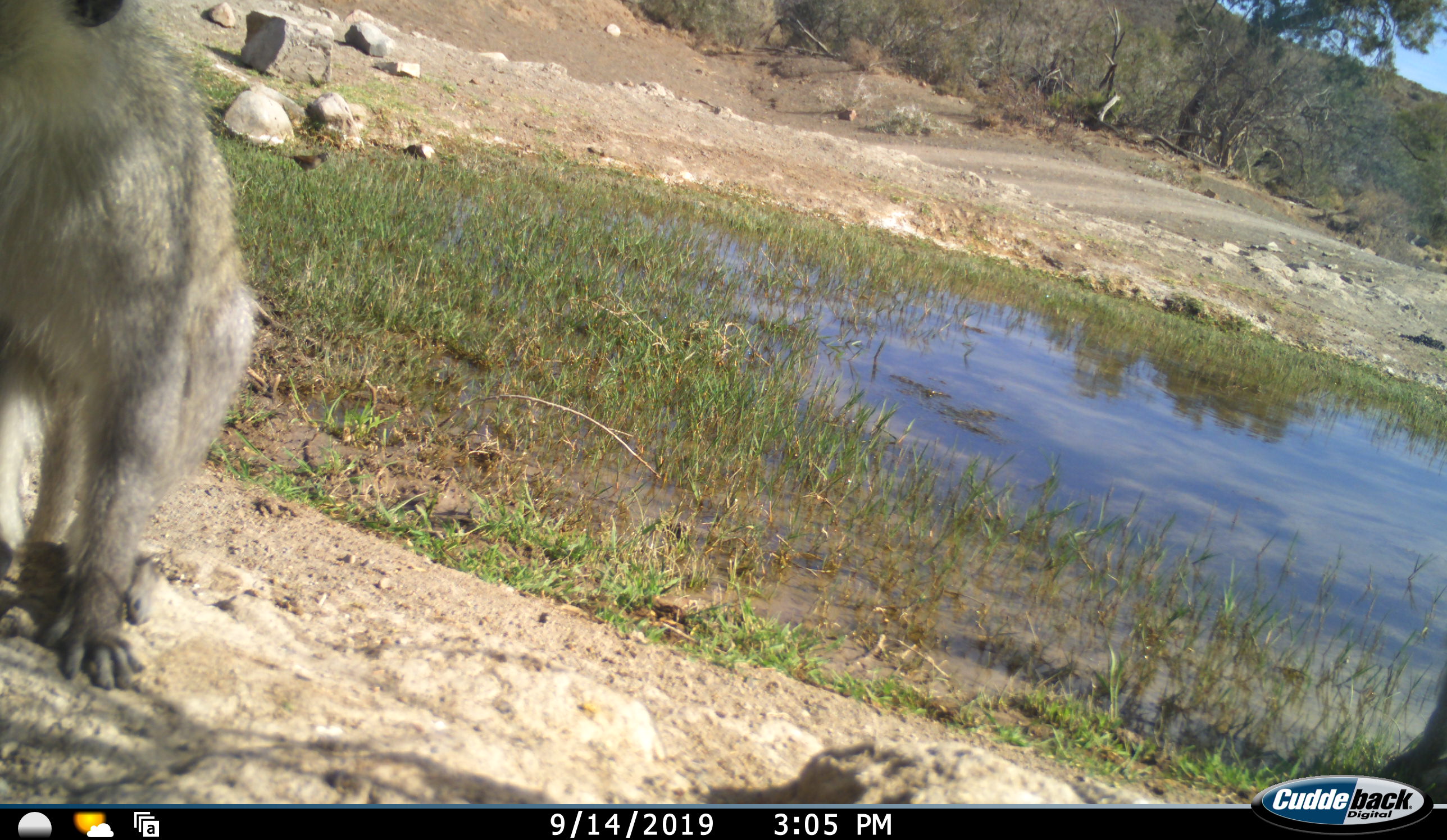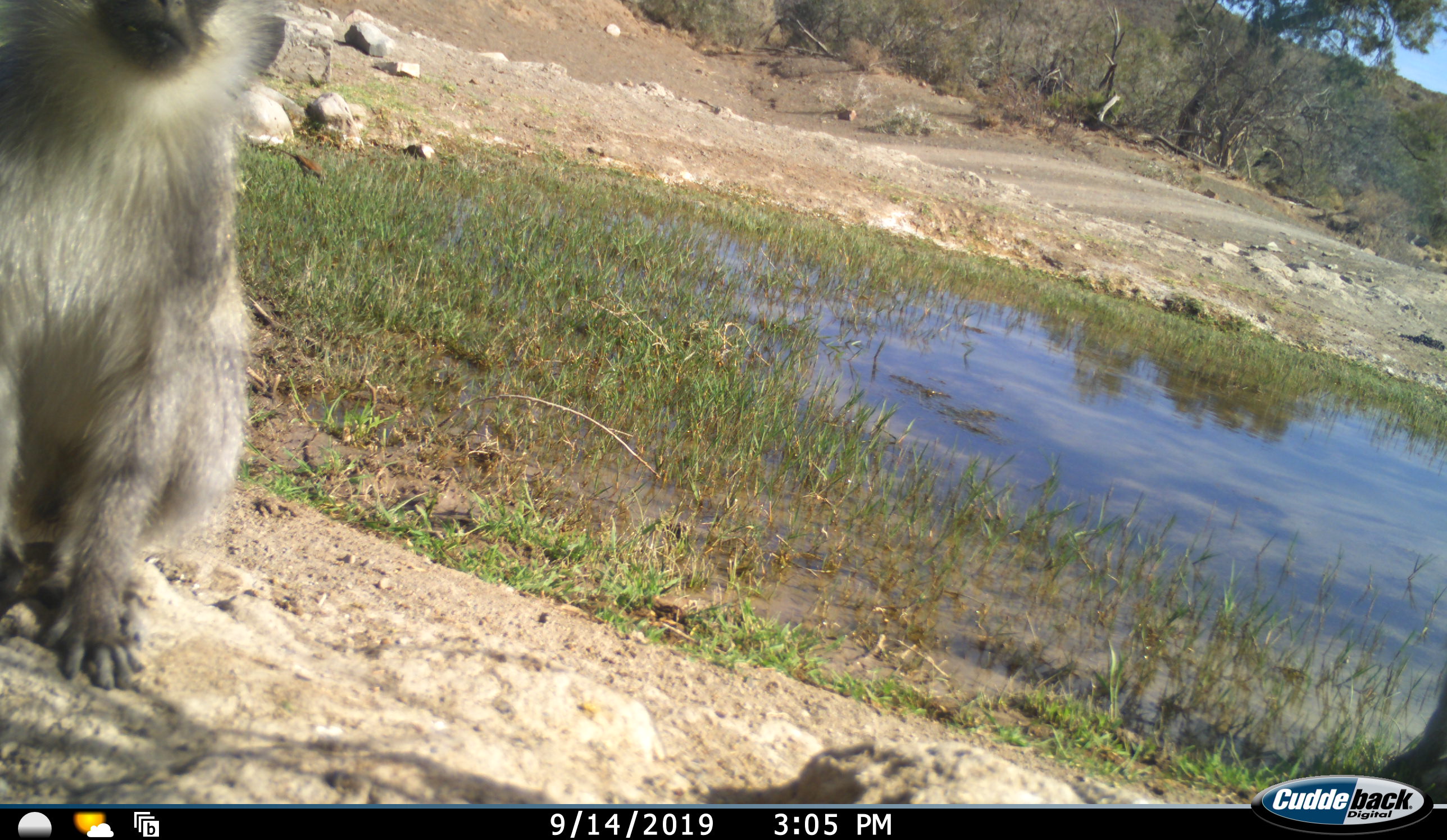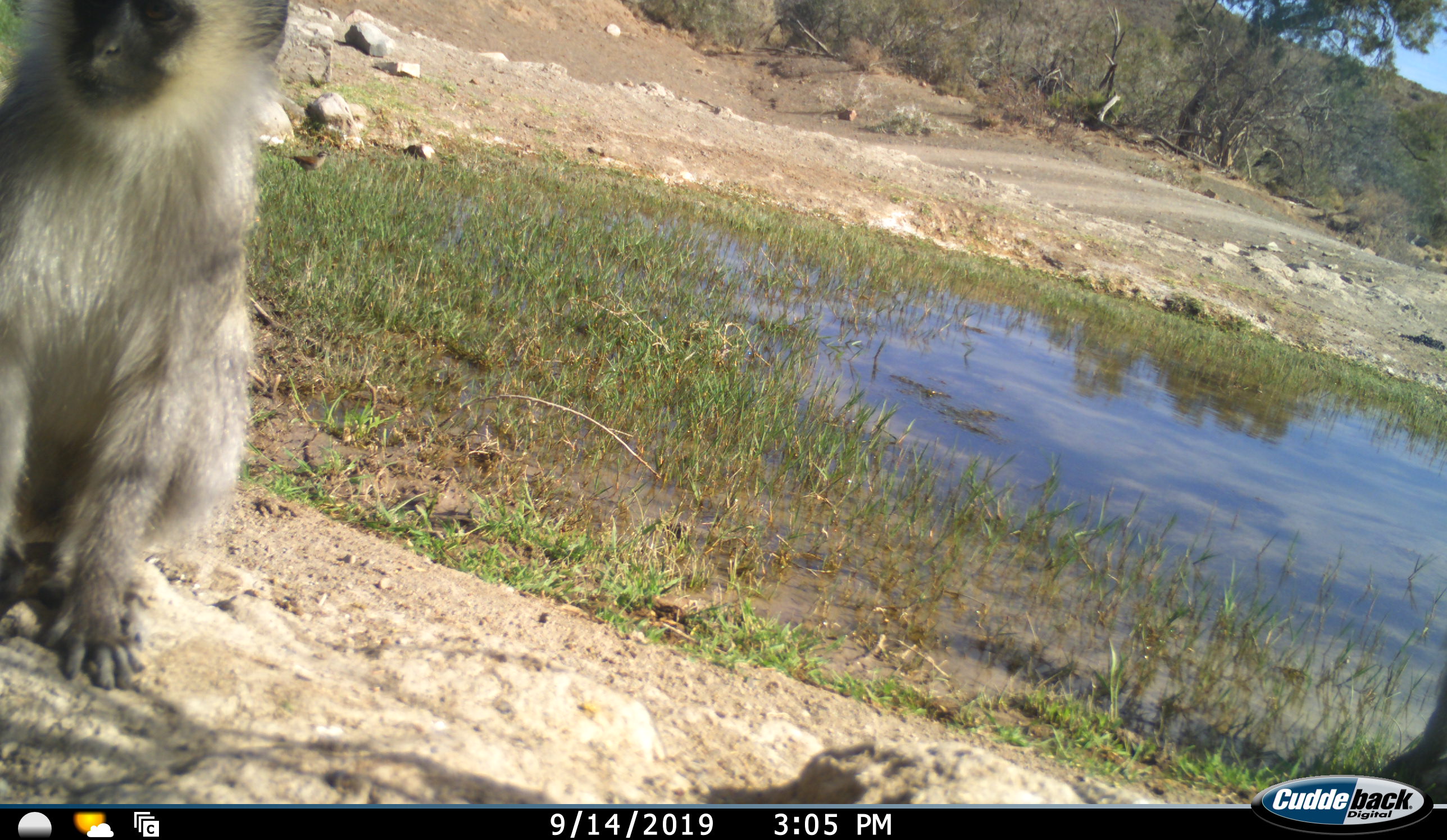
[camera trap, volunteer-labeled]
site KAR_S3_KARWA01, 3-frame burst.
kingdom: Animalia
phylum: Chordata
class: Aves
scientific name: Aves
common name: bird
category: birdother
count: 1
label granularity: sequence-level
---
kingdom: Animalia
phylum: Chordata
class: Mammalia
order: Primates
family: Cercopithecidae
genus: Chlorocebus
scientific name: Chlorocebus pygerythrus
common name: vervet monkey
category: monkeyvervet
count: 1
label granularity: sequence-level